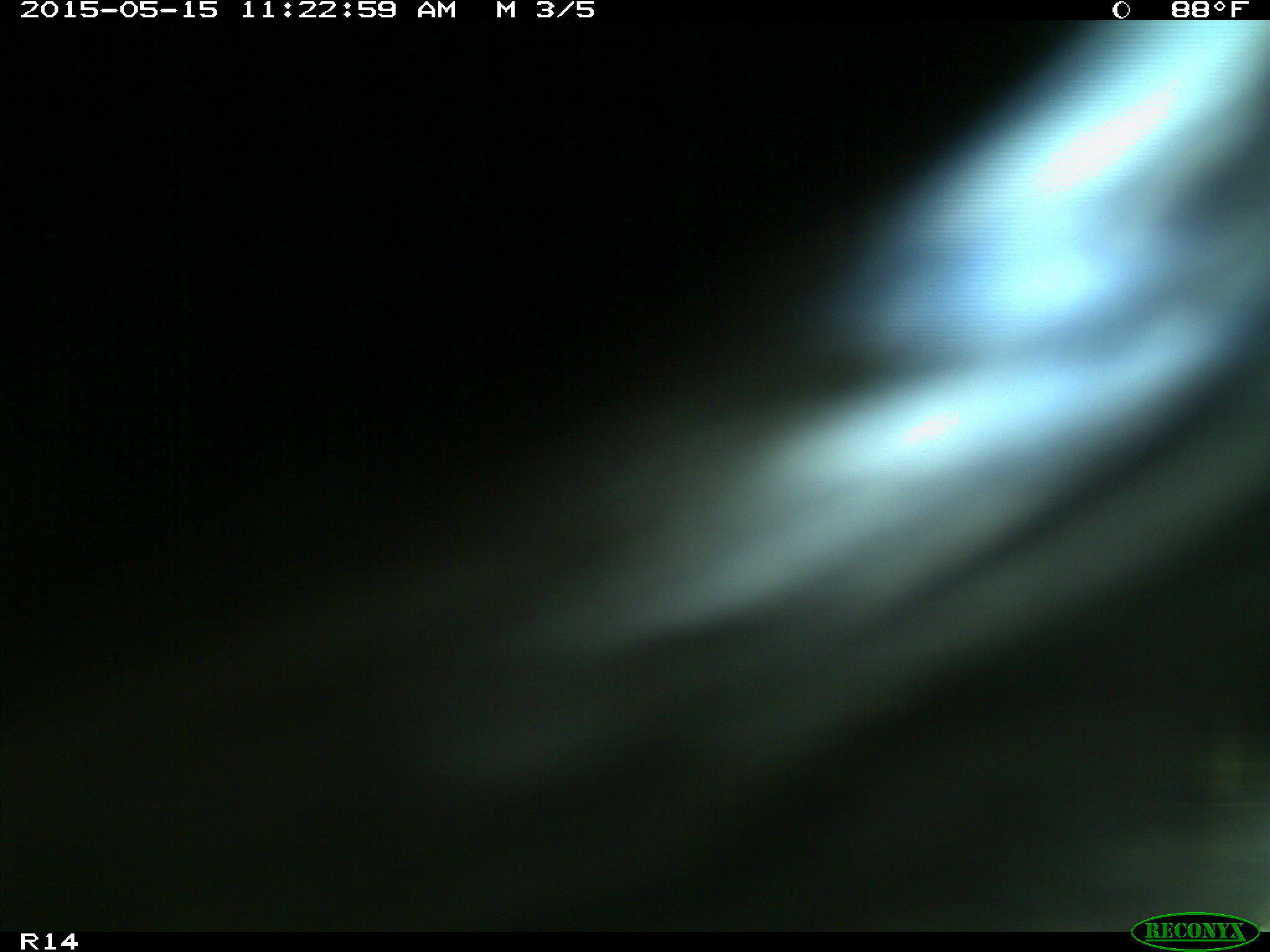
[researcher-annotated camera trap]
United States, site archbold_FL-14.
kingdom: Animalia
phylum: Chordata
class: Mammalia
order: Artiodactyla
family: Bovidae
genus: Bos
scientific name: Bos taurus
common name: domestic cow